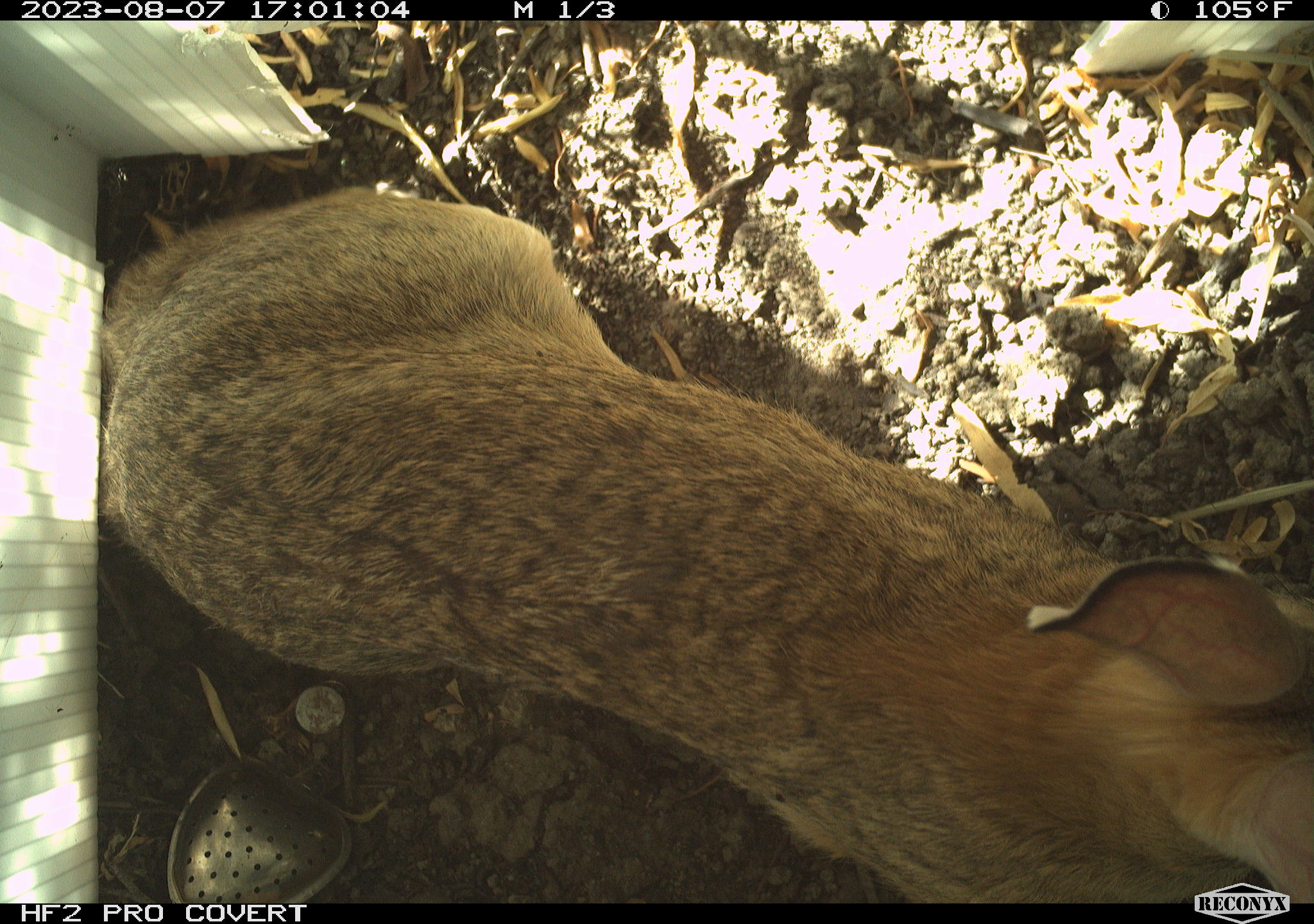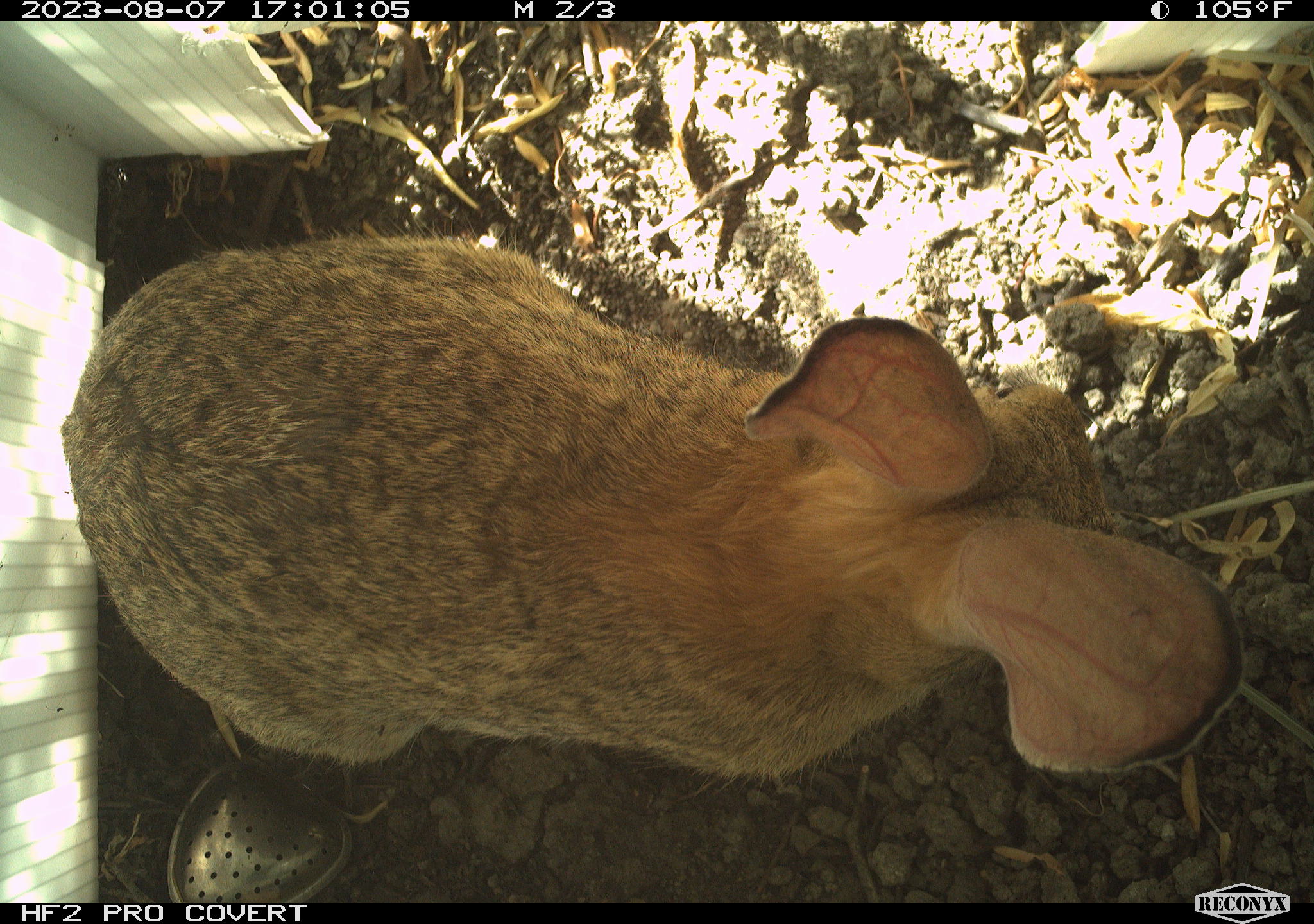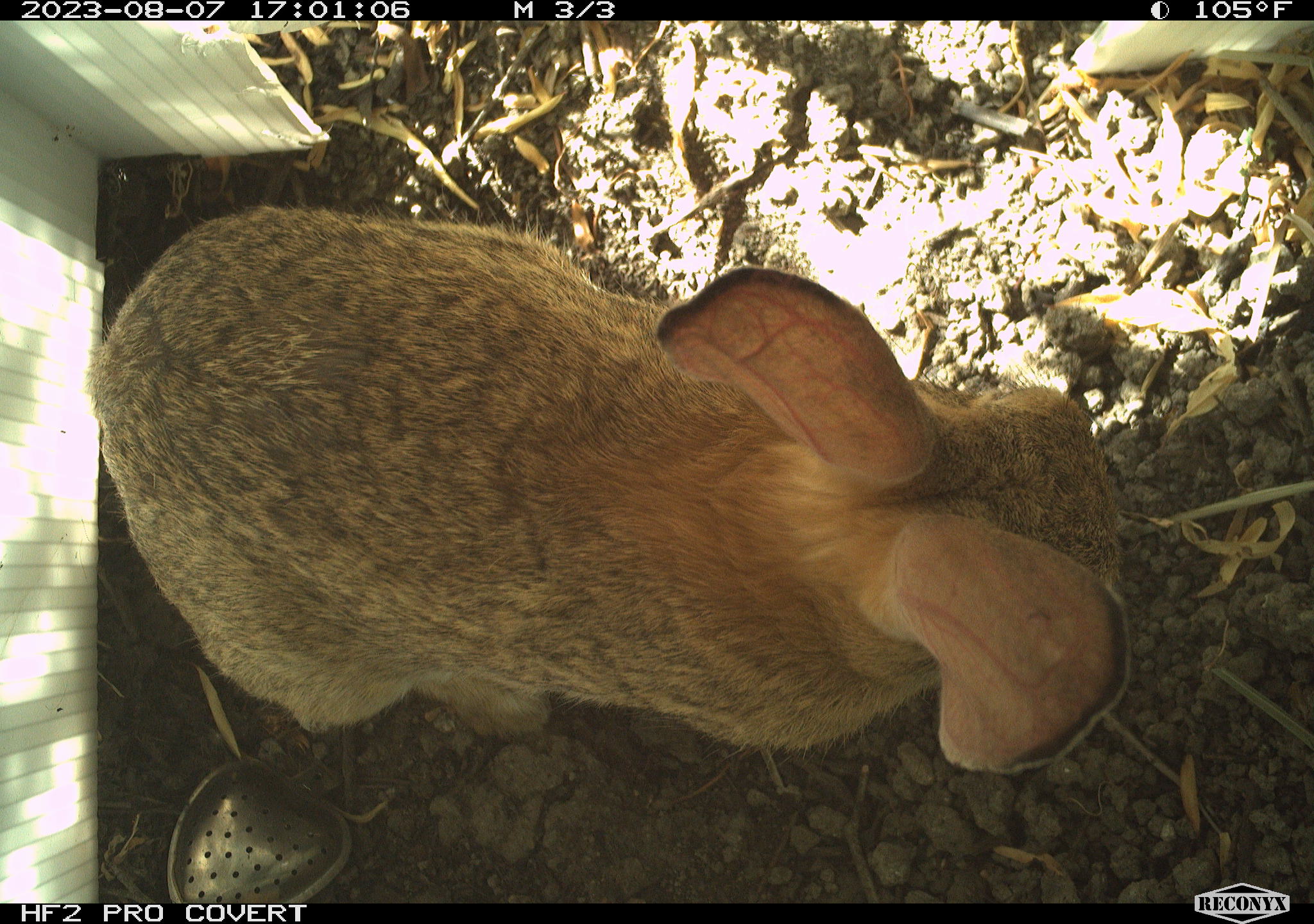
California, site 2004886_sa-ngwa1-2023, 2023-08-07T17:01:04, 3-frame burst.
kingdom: Animalia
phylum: Chordata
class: Mammalia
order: Lagomorpha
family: Leporidae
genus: Sylvilagus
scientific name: Sylvilagus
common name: cottontail rabbits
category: sylvilagus species